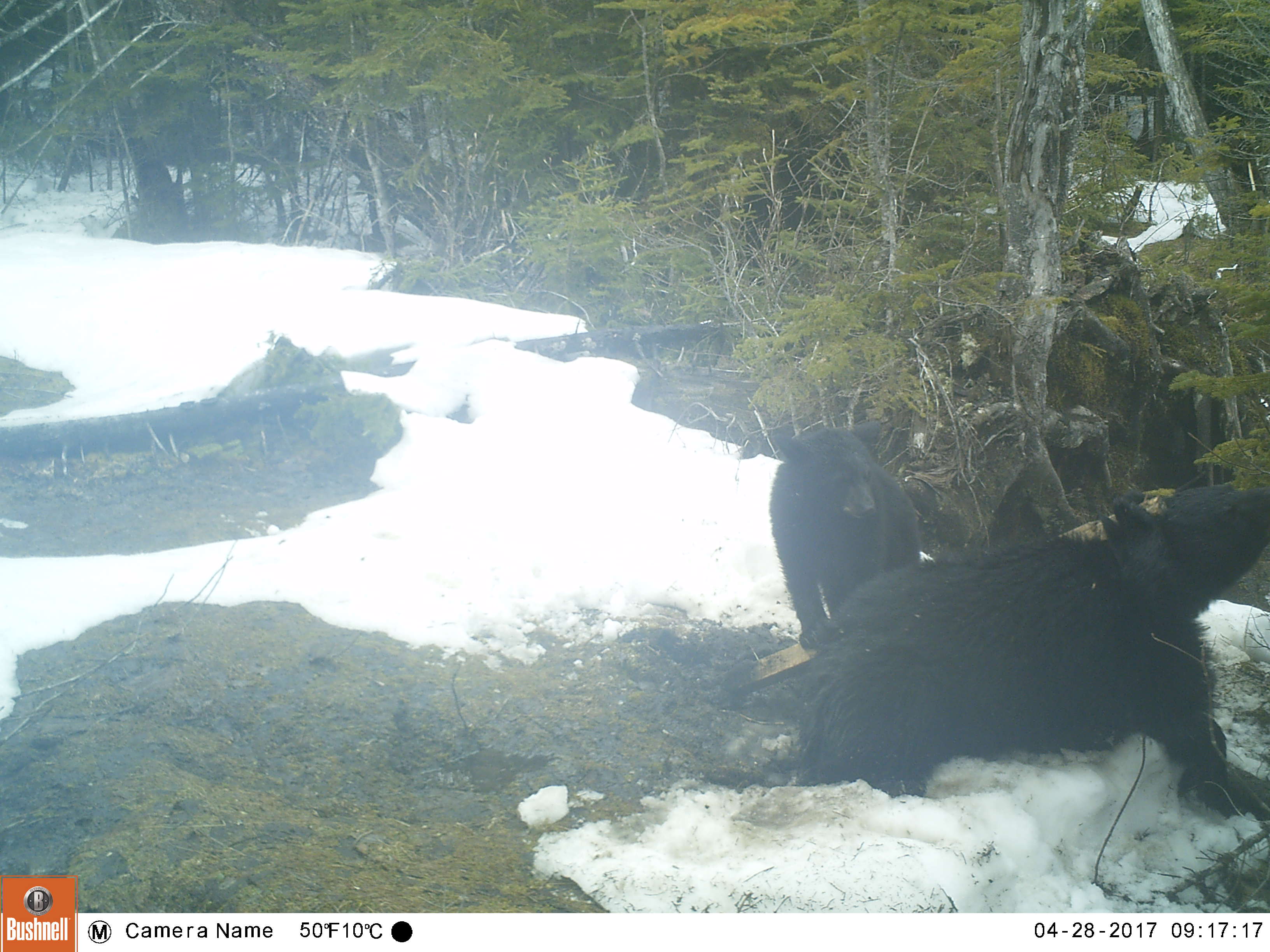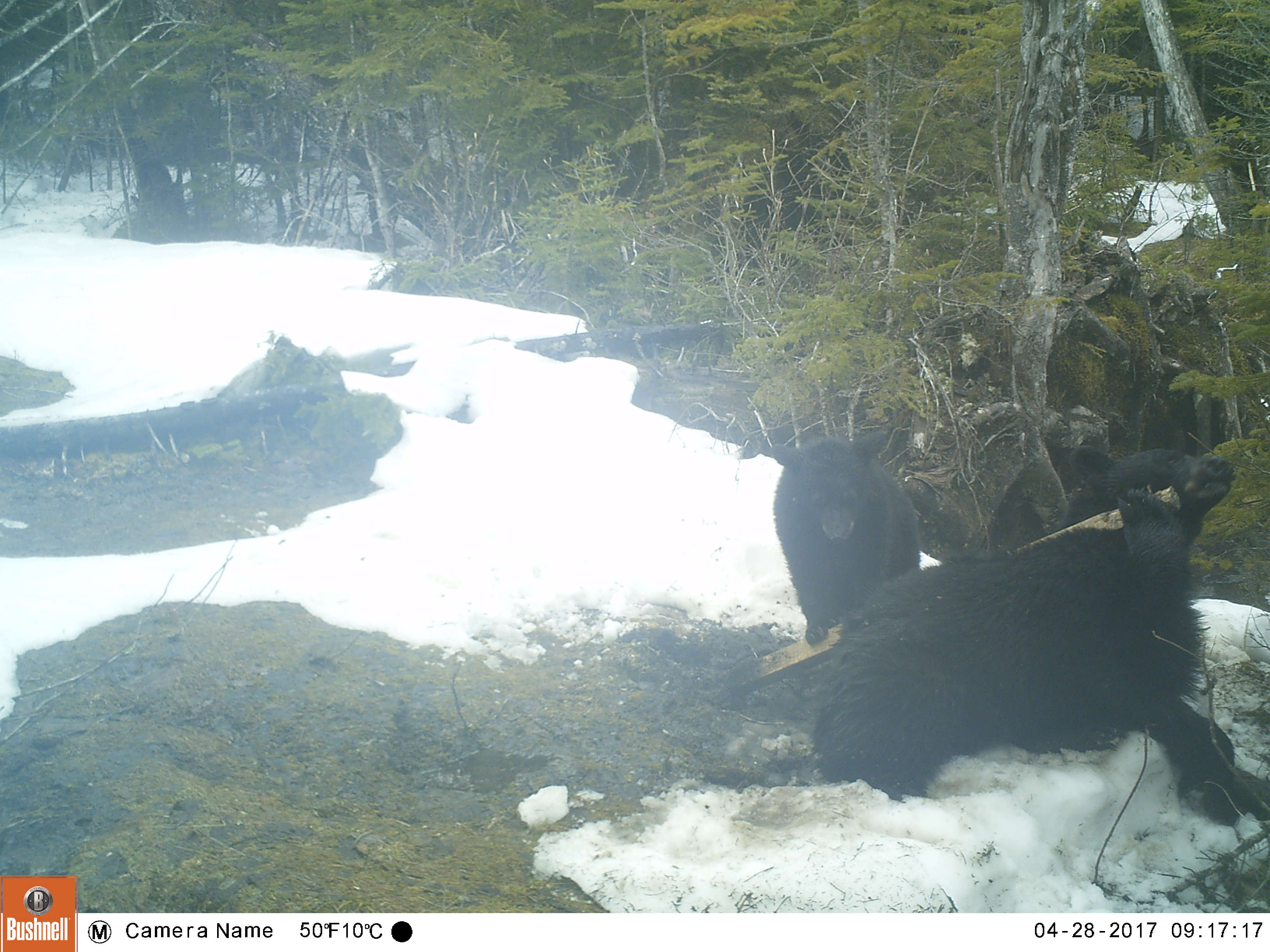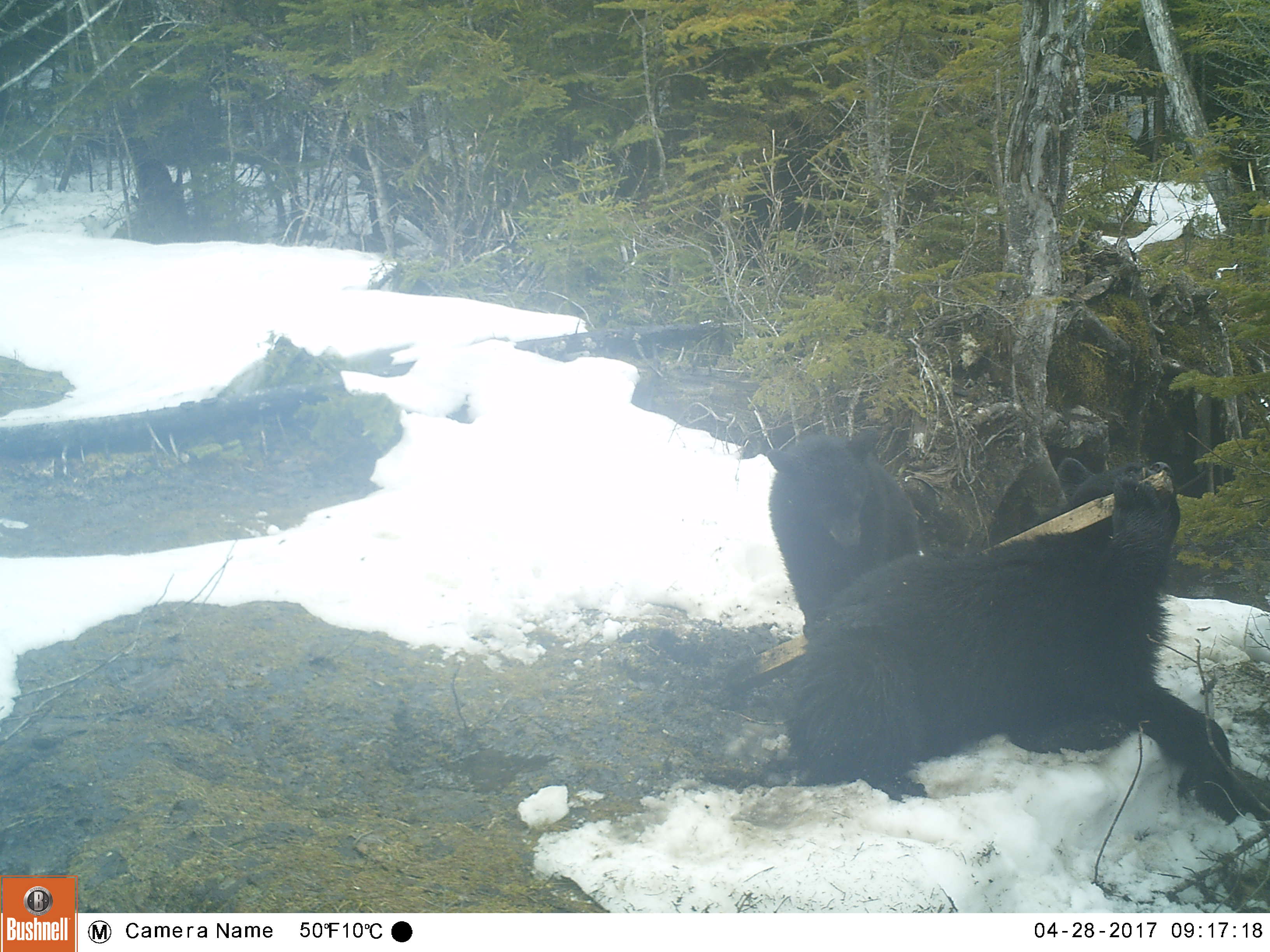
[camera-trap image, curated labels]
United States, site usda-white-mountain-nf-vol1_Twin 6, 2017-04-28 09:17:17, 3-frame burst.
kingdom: Animalia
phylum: Chordata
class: Mammalia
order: Carnivora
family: Ursidae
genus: Ursus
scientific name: Ursus americanus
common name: black bear